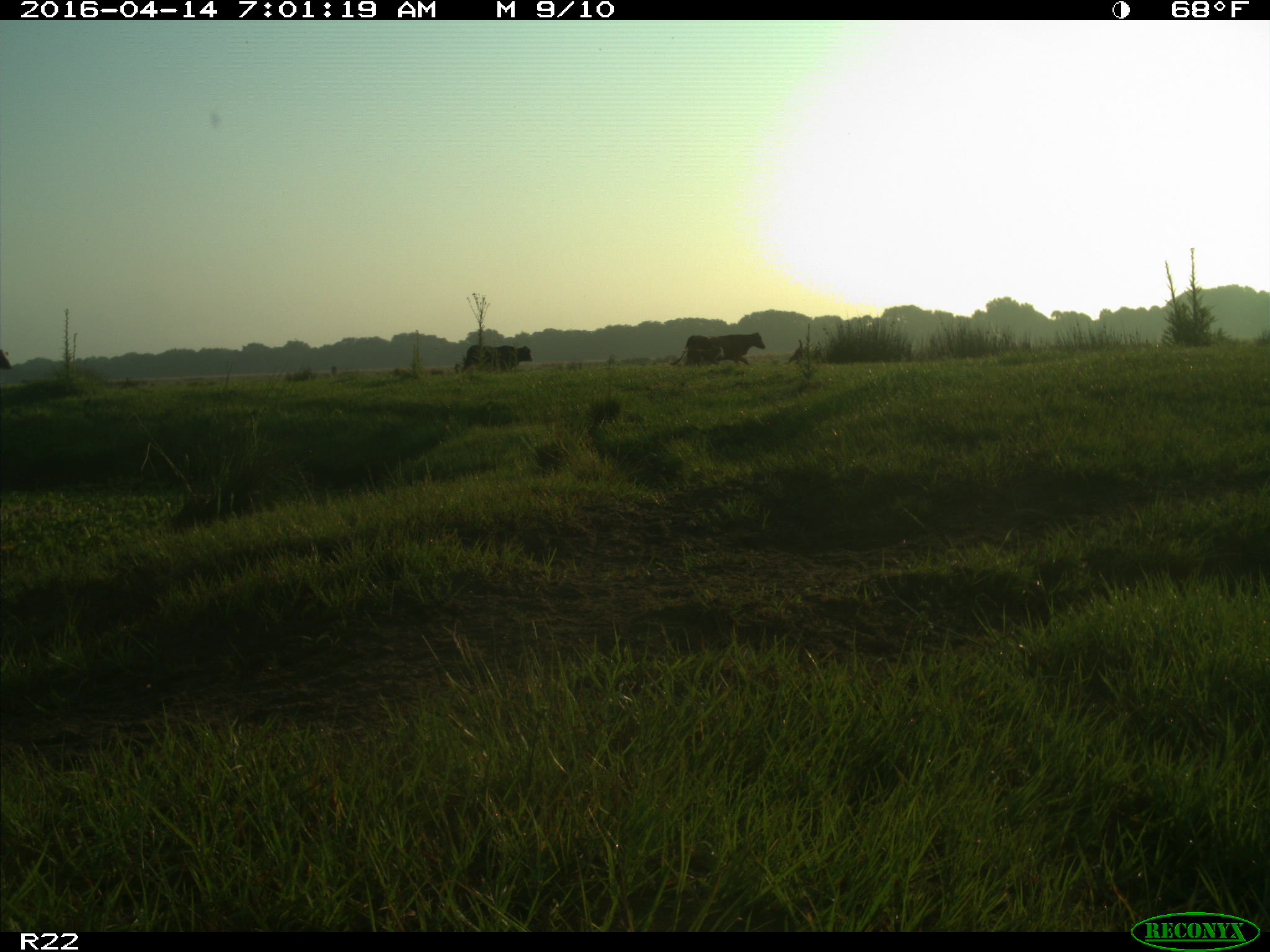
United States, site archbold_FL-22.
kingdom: Animalia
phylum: Chordata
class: Mammalia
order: Artiodactyla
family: Bovidae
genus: Bos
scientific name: Bos taurus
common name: domestic cow